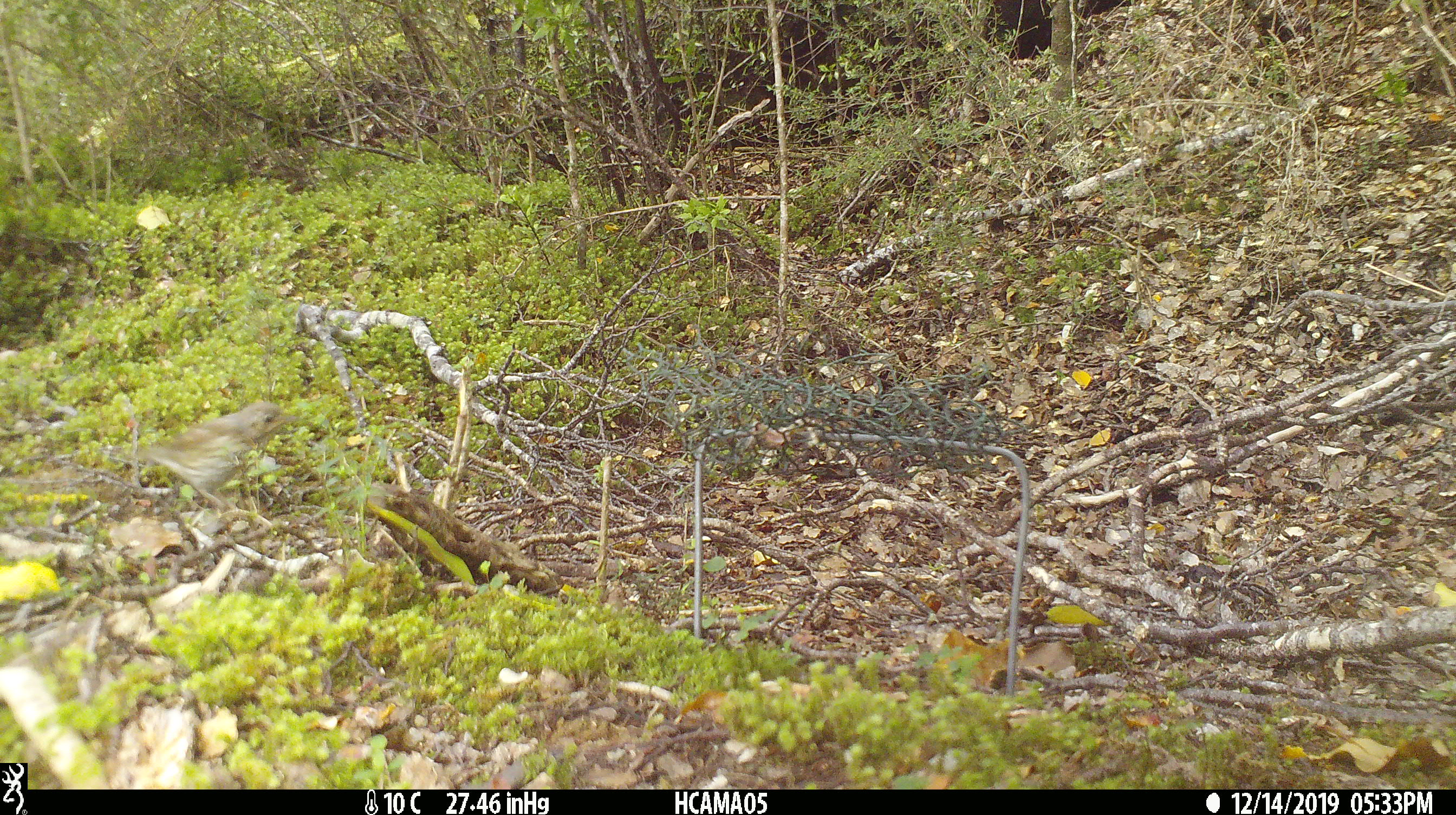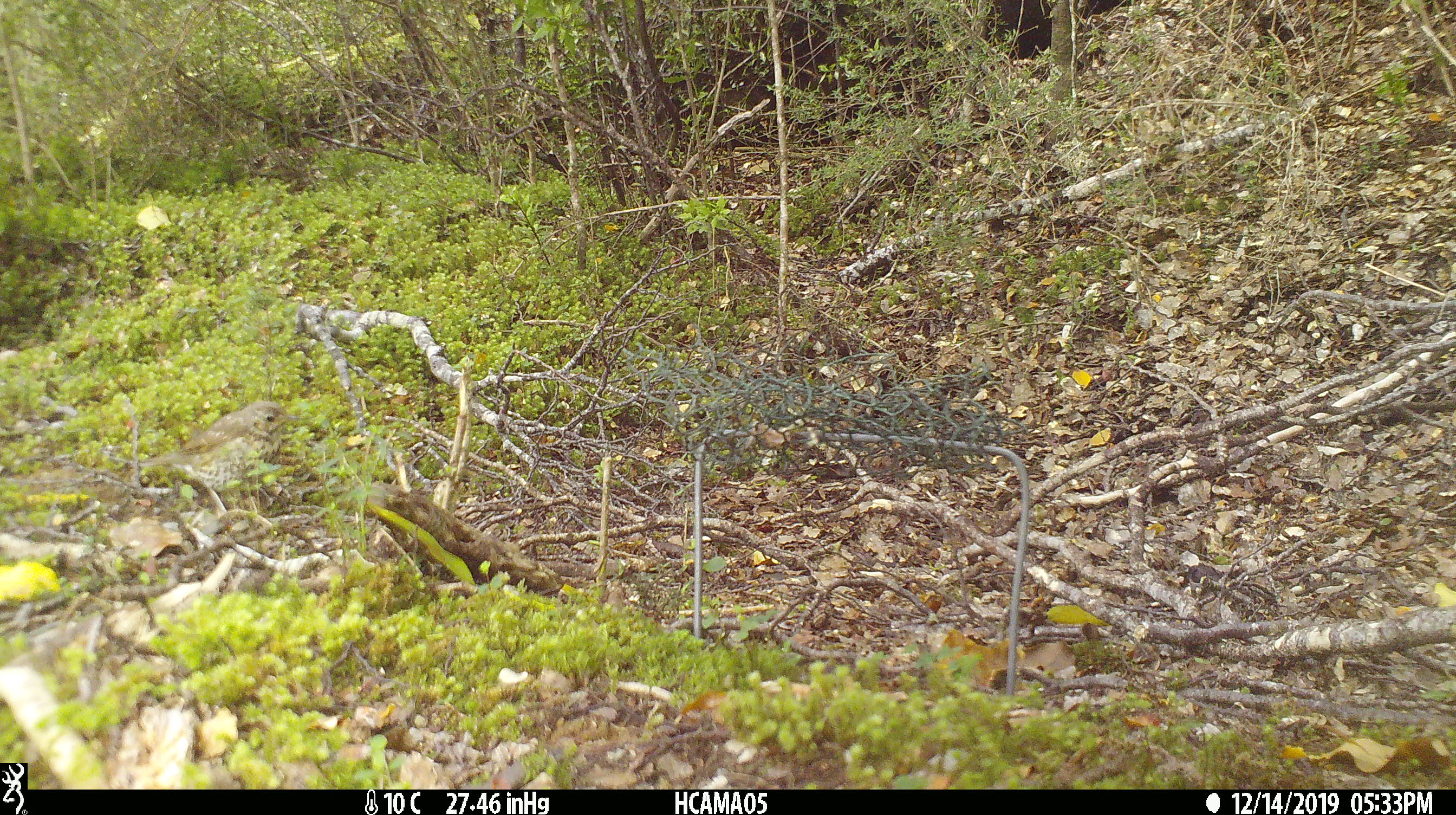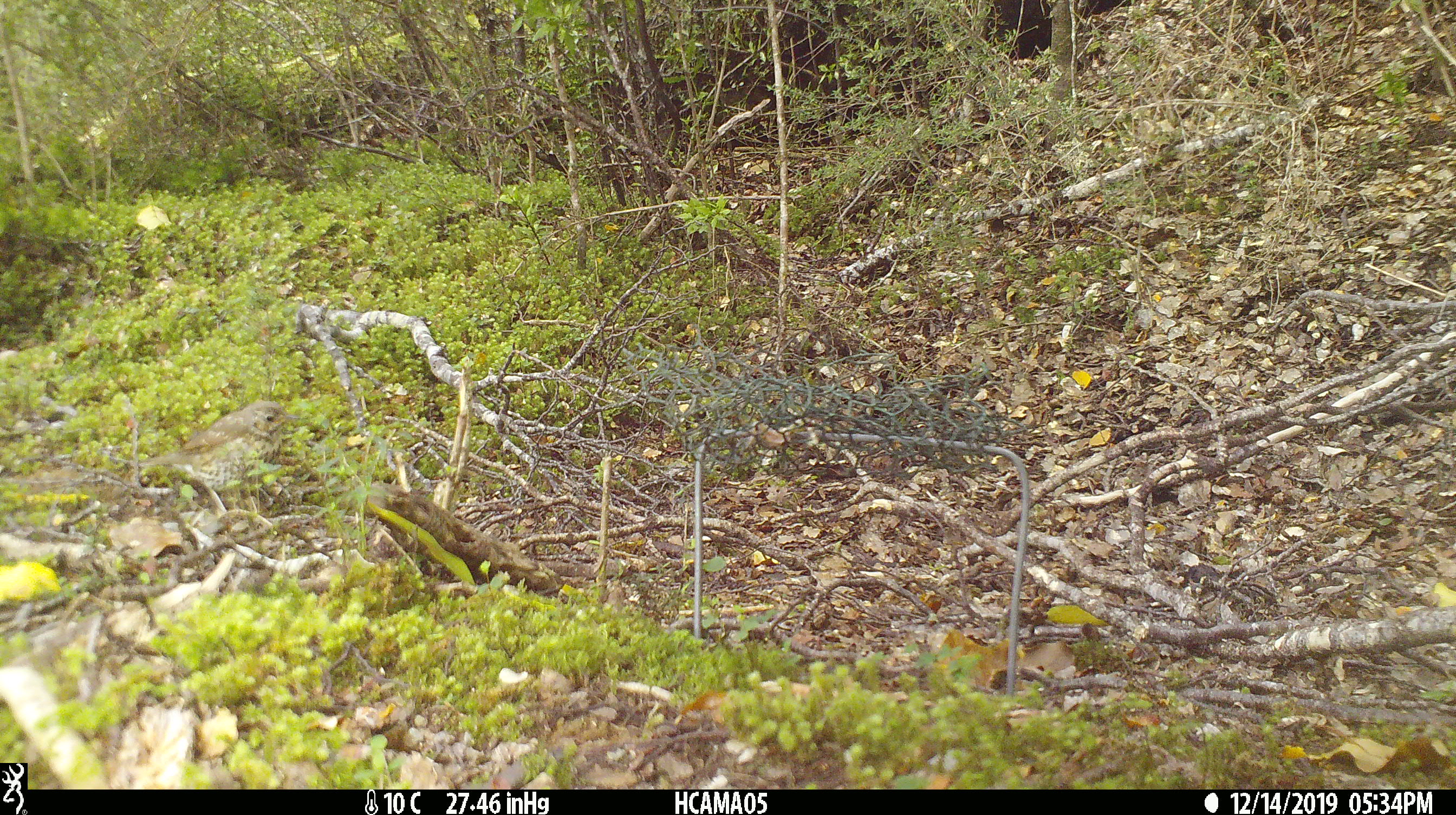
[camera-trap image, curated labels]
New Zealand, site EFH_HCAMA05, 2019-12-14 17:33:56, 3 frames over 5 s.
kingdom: Animalia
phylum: Chordata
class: Aves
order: Passeriformes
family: Turdidae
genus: Turdus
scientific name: Turdus philomelos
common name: song thrush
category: thrush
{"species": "thrush (song thrush) (Turdus philomelos)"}